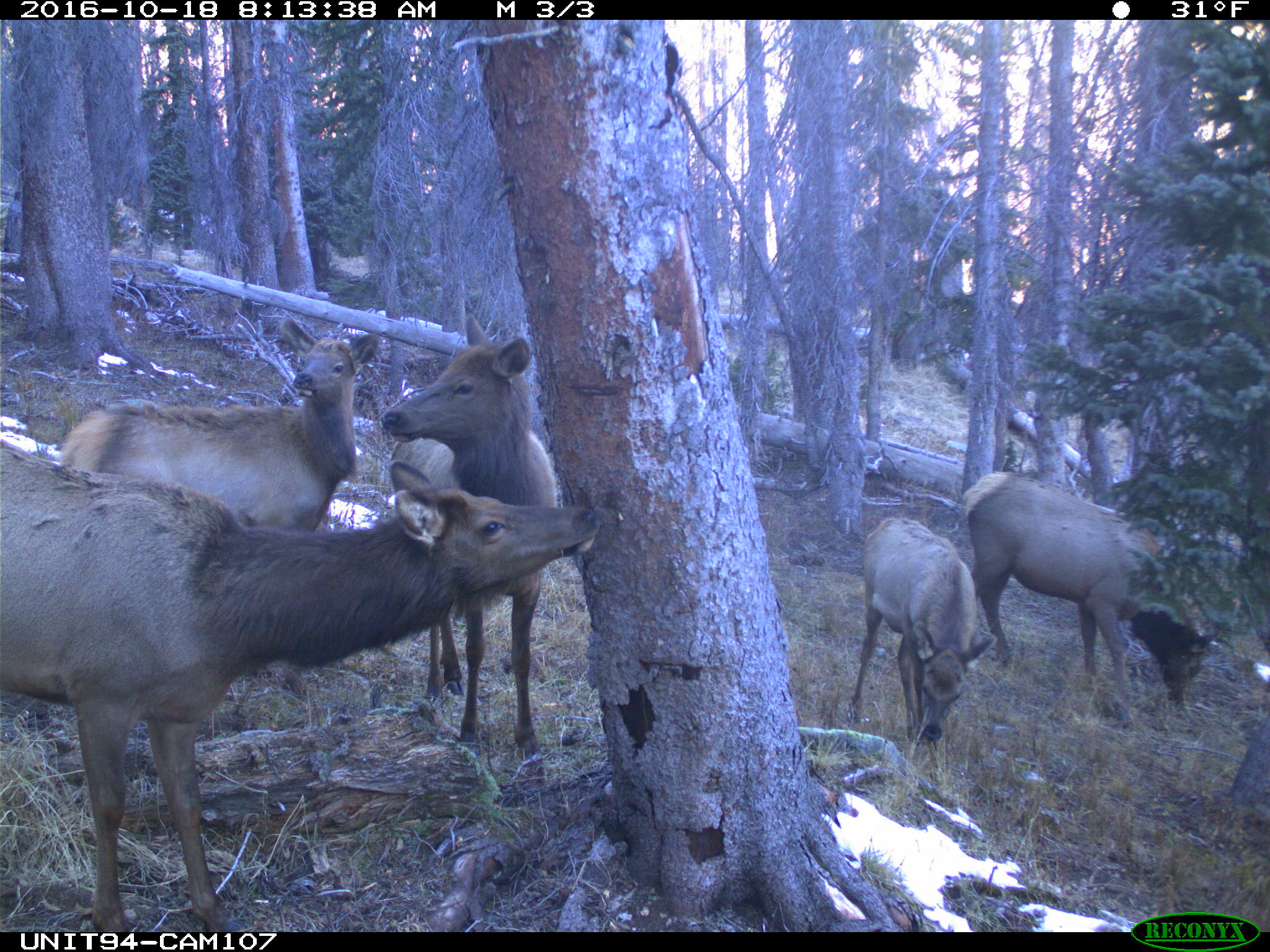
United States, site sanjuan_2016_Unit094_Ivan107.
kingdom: Animalia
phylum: Chordata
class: Mammalia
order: Artiodactyla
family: Cervidae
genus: Cervus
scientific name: Cervus elaphus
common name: red deer